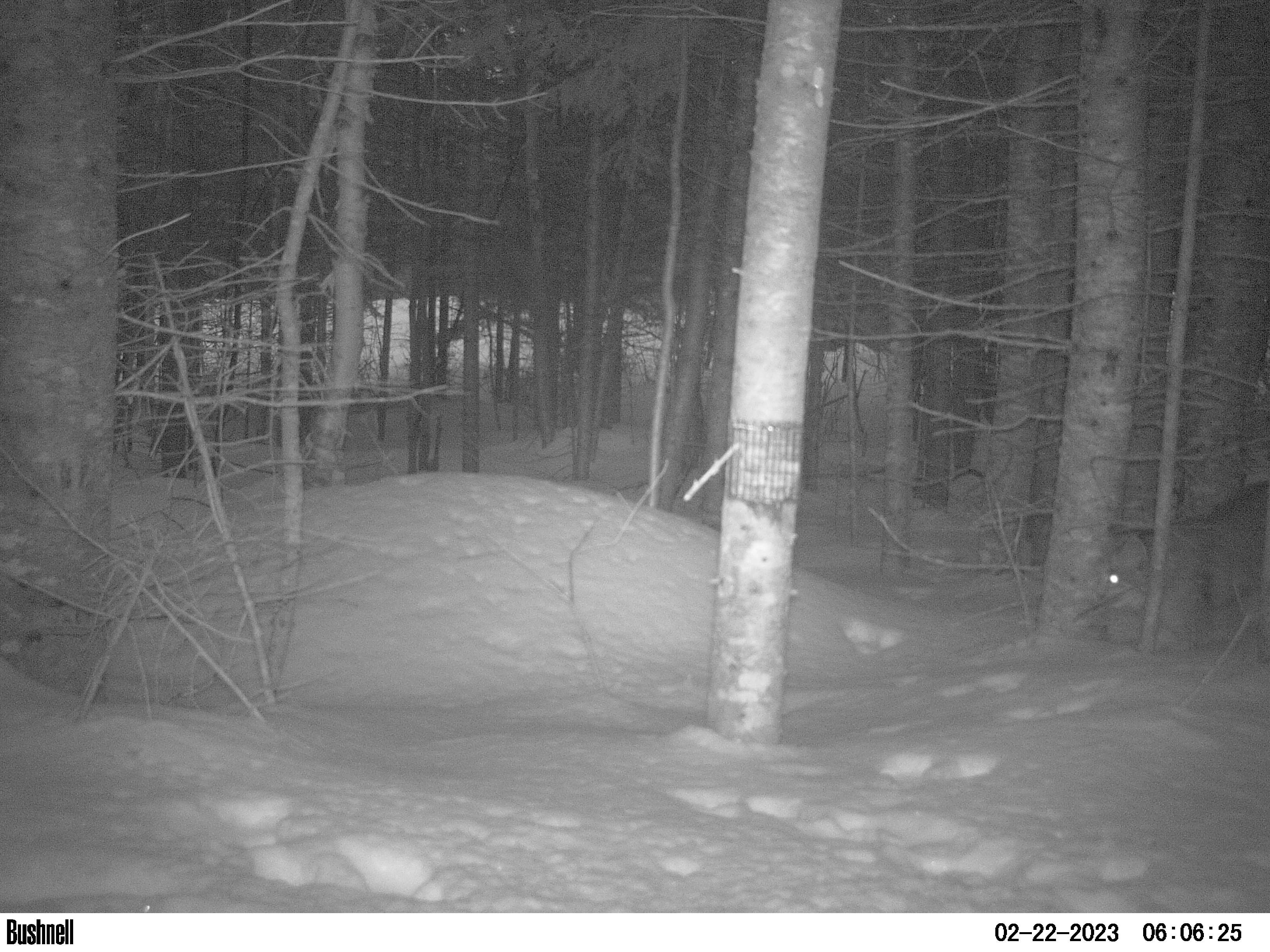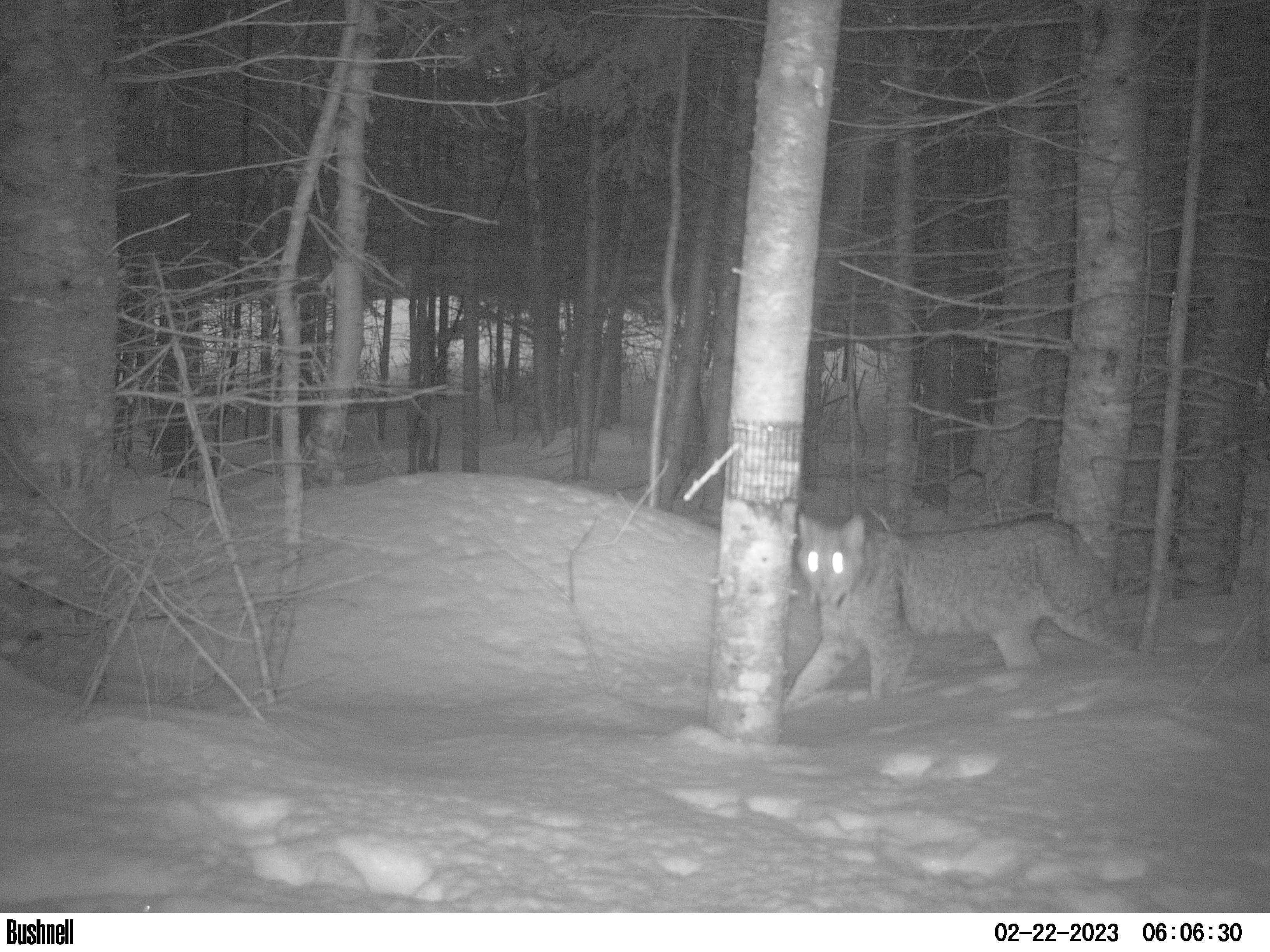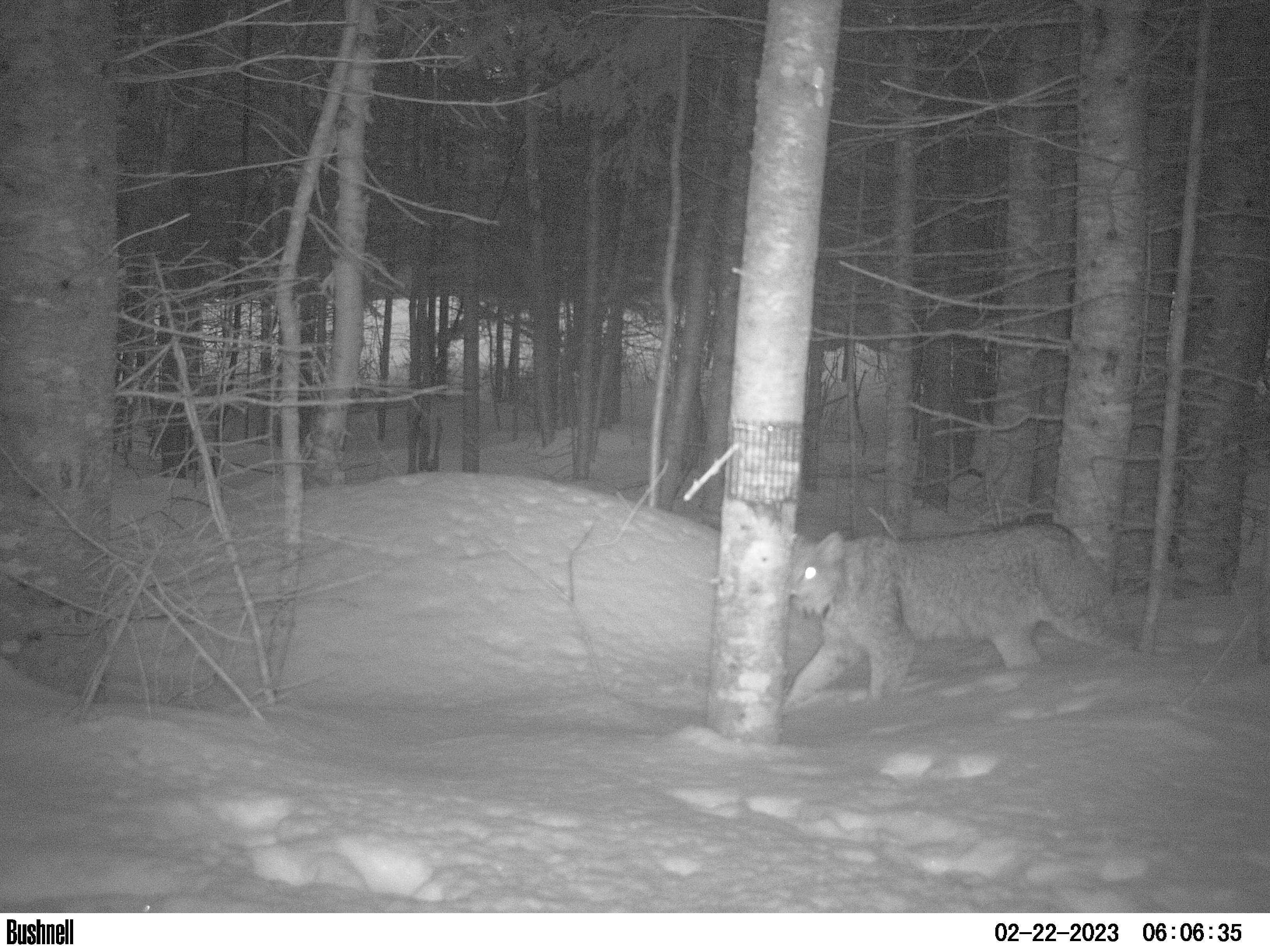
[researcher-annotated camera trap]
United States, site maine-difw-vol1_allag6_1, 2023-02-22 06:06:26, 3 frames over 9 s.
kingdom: Animalia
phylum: Chordata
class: Mammalia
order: Carnivora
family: Felidae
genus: Lynx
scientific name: Lynx canadensis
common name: canada lynx